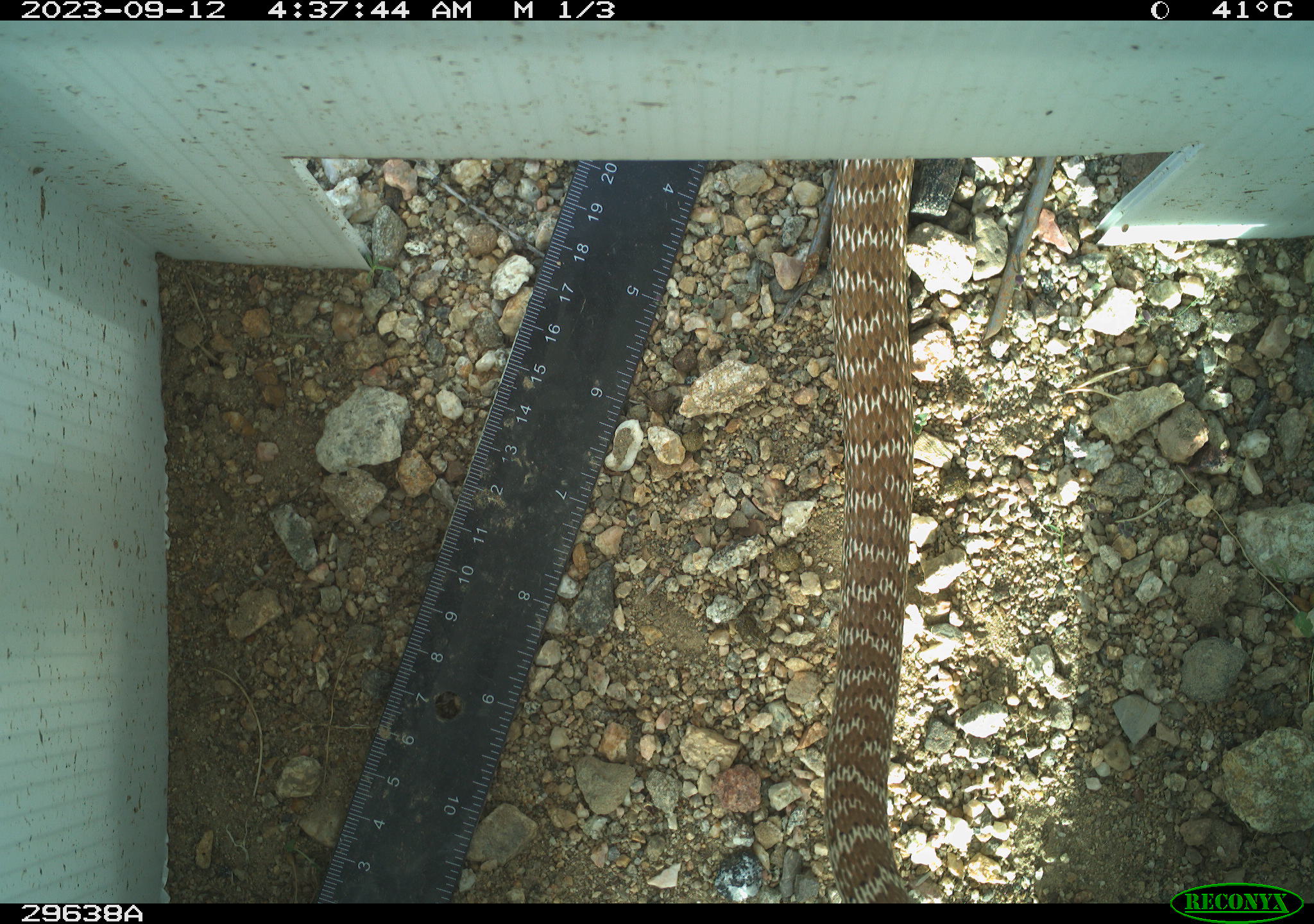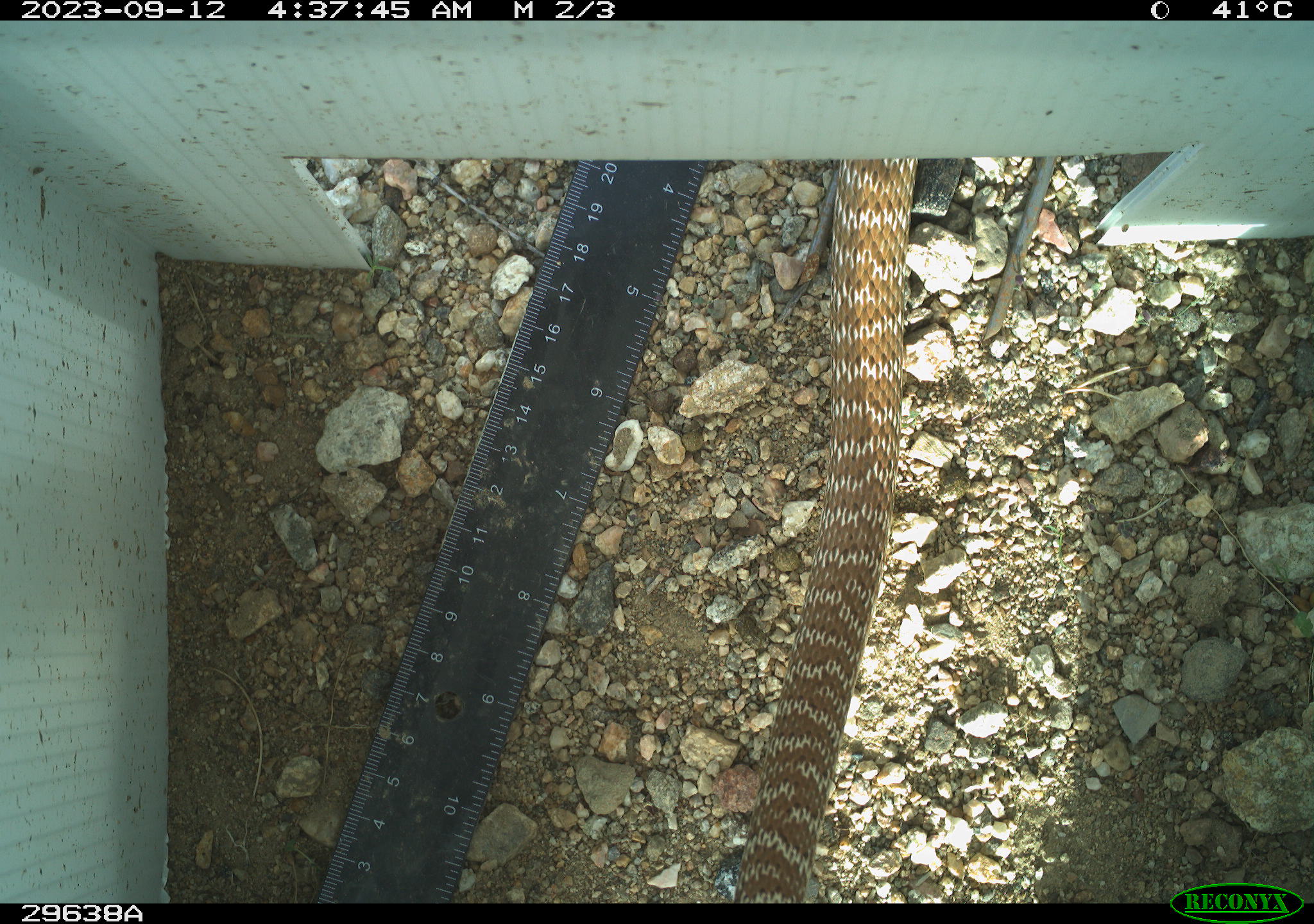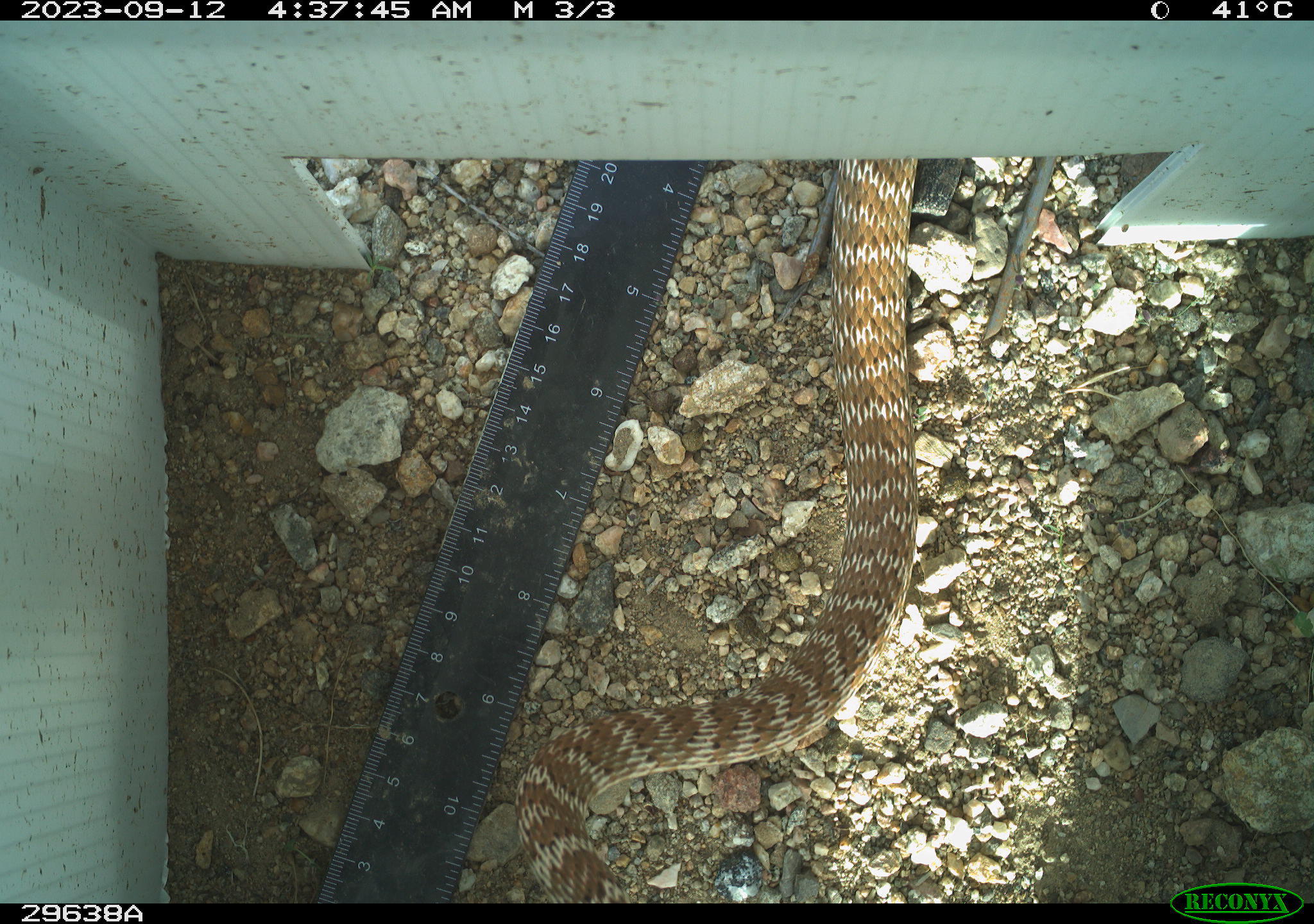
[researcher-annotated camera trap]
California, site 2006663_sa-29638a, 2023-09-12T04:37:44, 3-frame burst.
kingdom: Animalia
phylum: Chordata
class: Reptilia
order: Squamata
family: Colubridae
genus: Masticophis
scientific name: Masticophis flagellum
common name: coachwhip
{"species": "coachwhip (Masticophis flagellum)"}